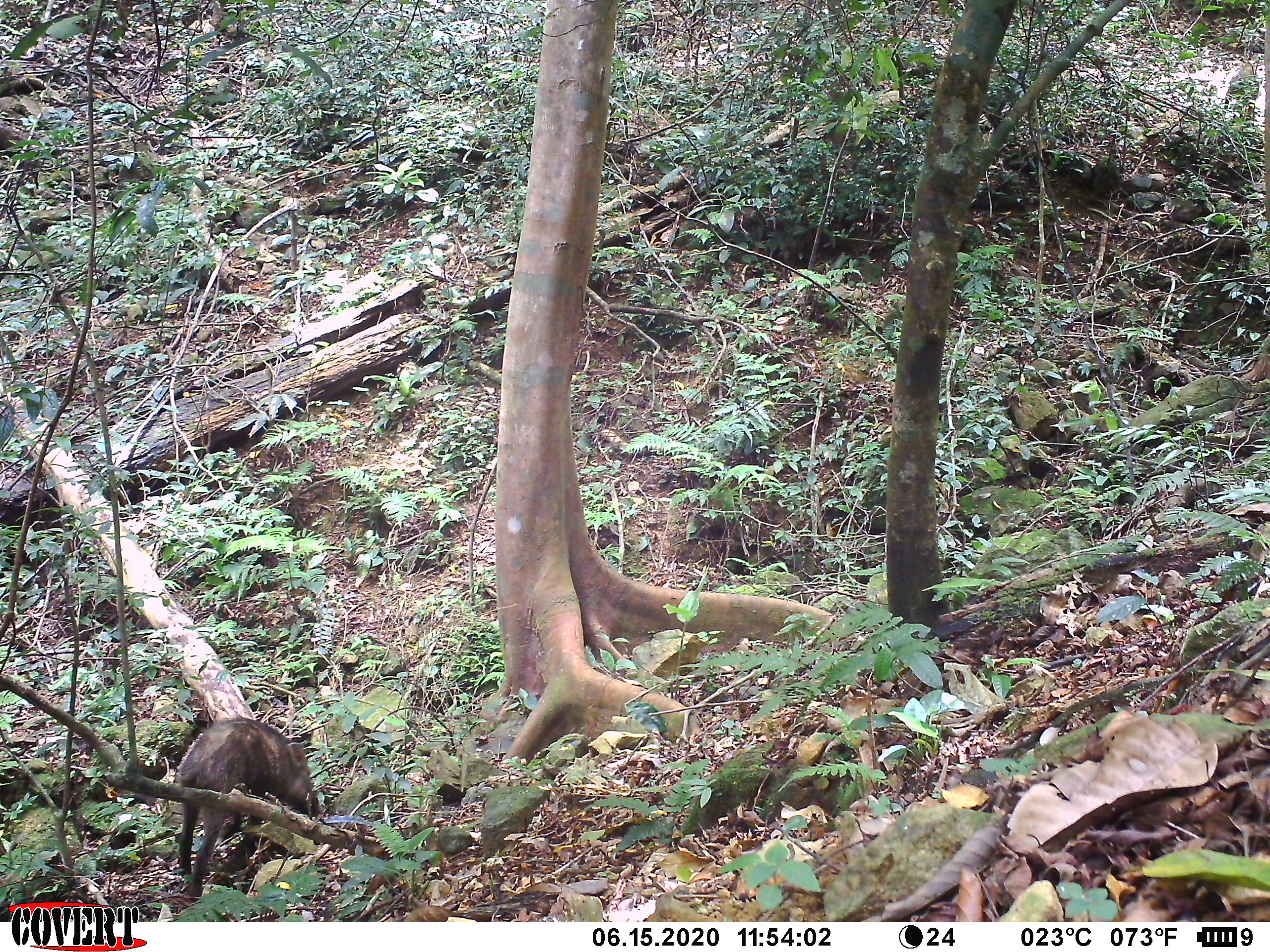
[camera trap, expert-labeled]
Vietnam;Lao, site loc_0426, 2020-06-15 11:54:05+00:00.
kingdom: Animalia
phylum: Chordata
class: Mammalia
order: Artiodactyla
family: Suidae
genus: Sus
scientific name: Sus scrofa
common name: eurasian wild pig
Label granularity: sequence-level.